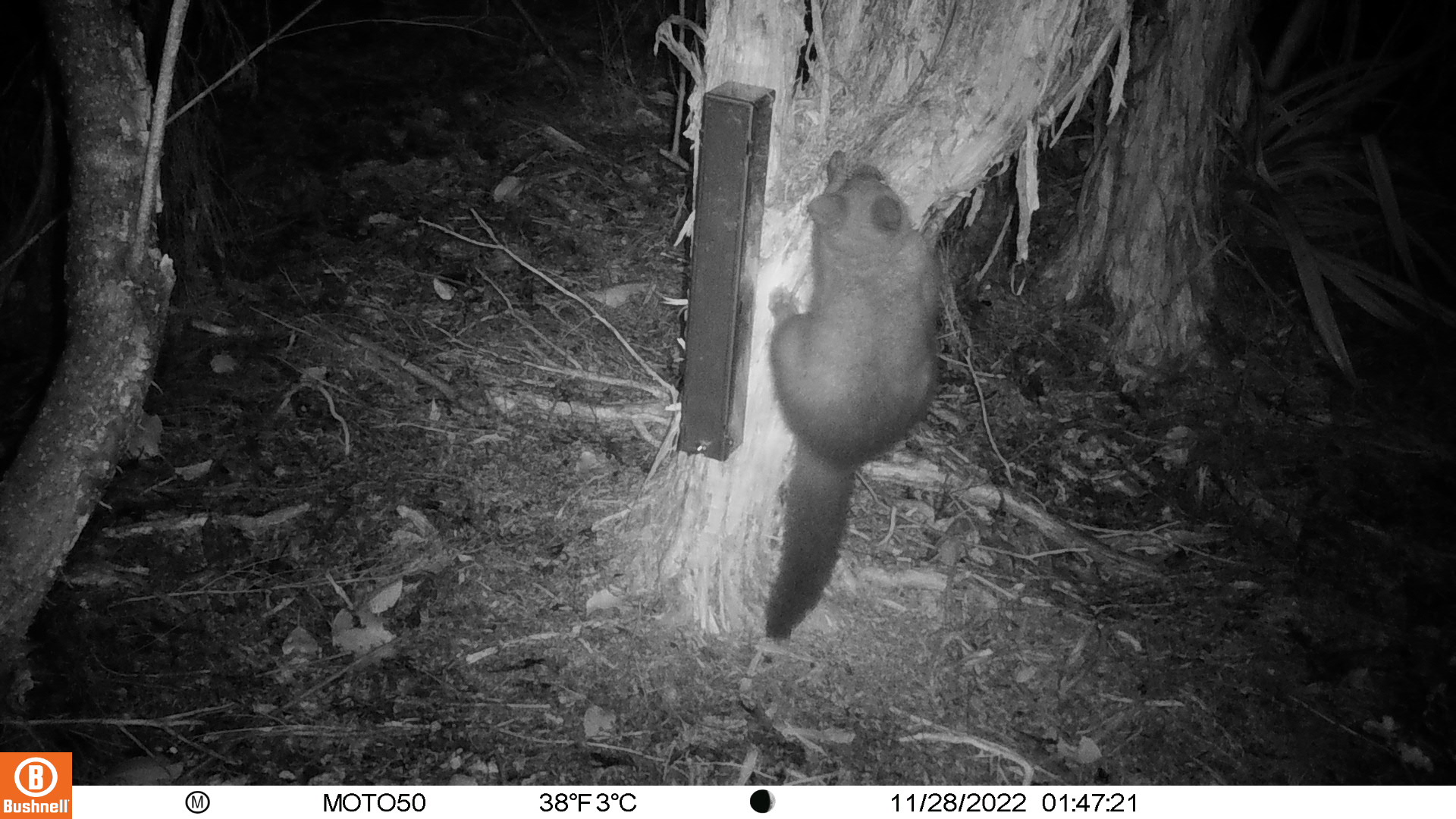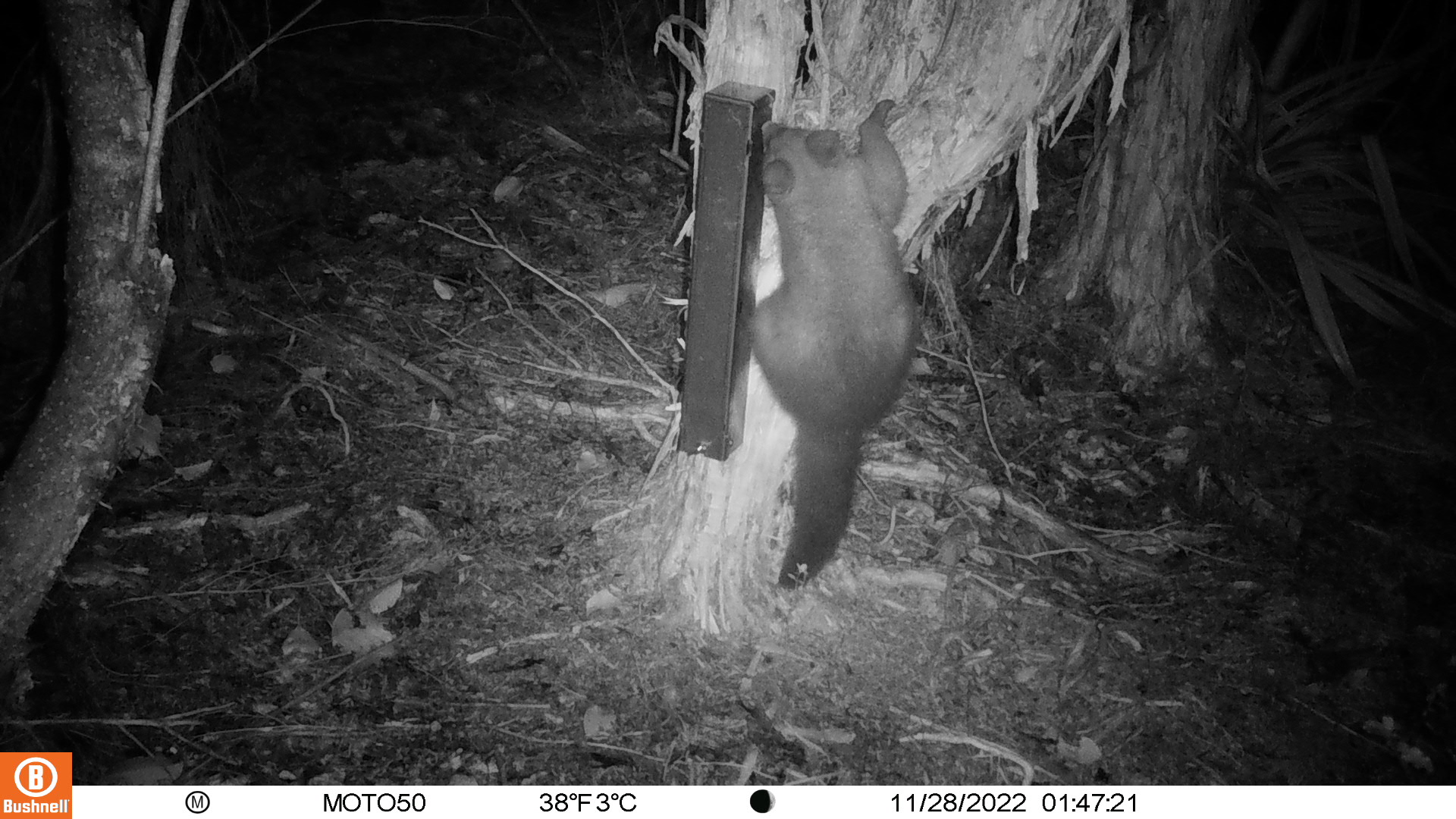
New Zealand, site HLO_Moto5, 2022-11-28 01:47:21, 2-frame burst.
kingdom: Animalia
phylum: Chordata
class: Mammalia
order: Diprotodontia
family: Phalangeridae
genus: Trichosurus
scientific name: Trichosurus vulpecula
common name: common brushtail possum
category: possum